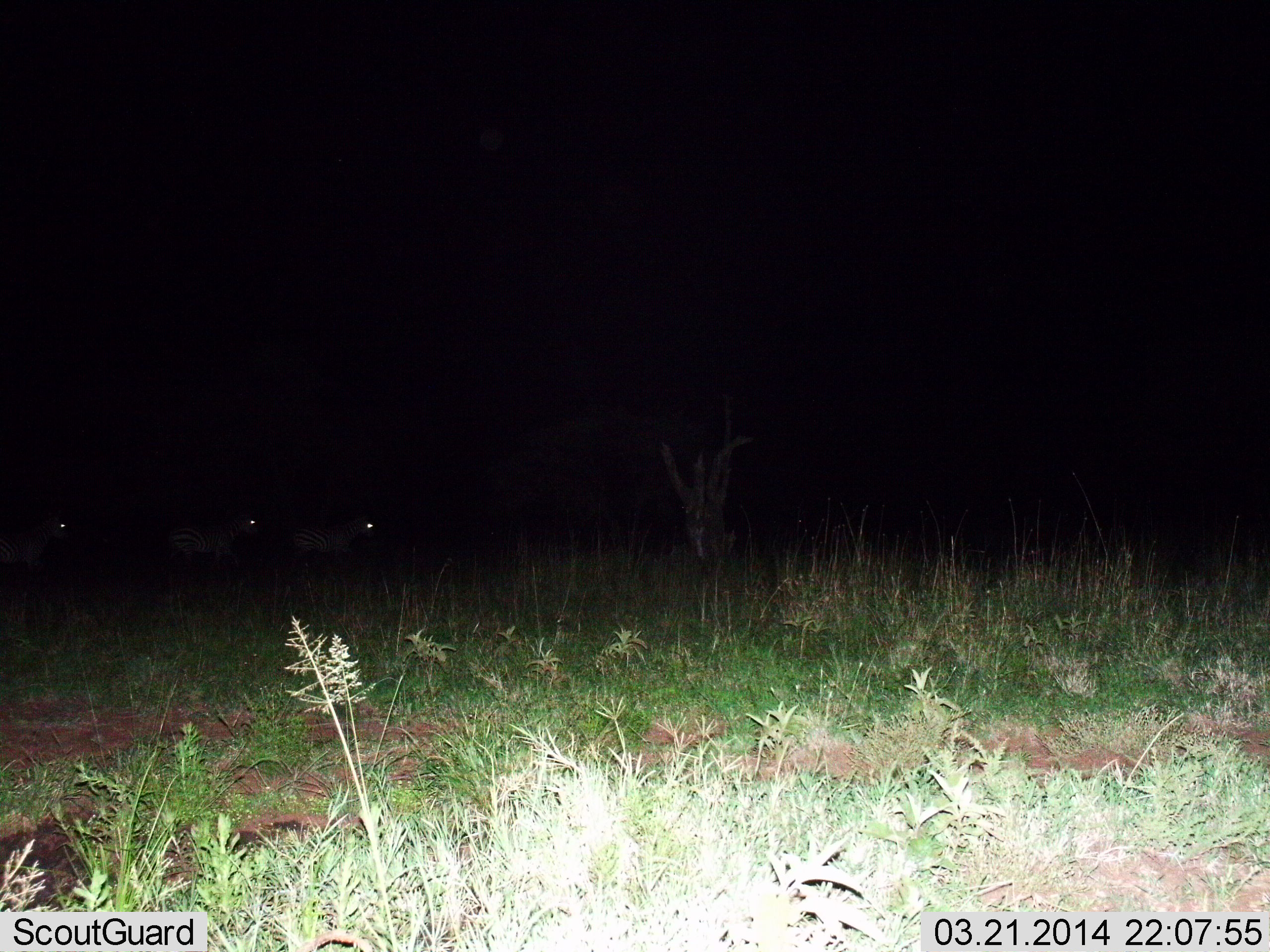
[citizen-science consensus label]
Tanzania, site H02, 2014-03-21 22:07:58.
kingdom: Animalia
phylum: Chordata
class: Mammalia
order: Perissodactyla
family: Equidae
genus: Equus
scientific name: Equus quagga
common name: plains zebra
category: zebra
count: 3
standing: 40%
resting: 0%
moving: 60%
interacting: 0%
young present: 0%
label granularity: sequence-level